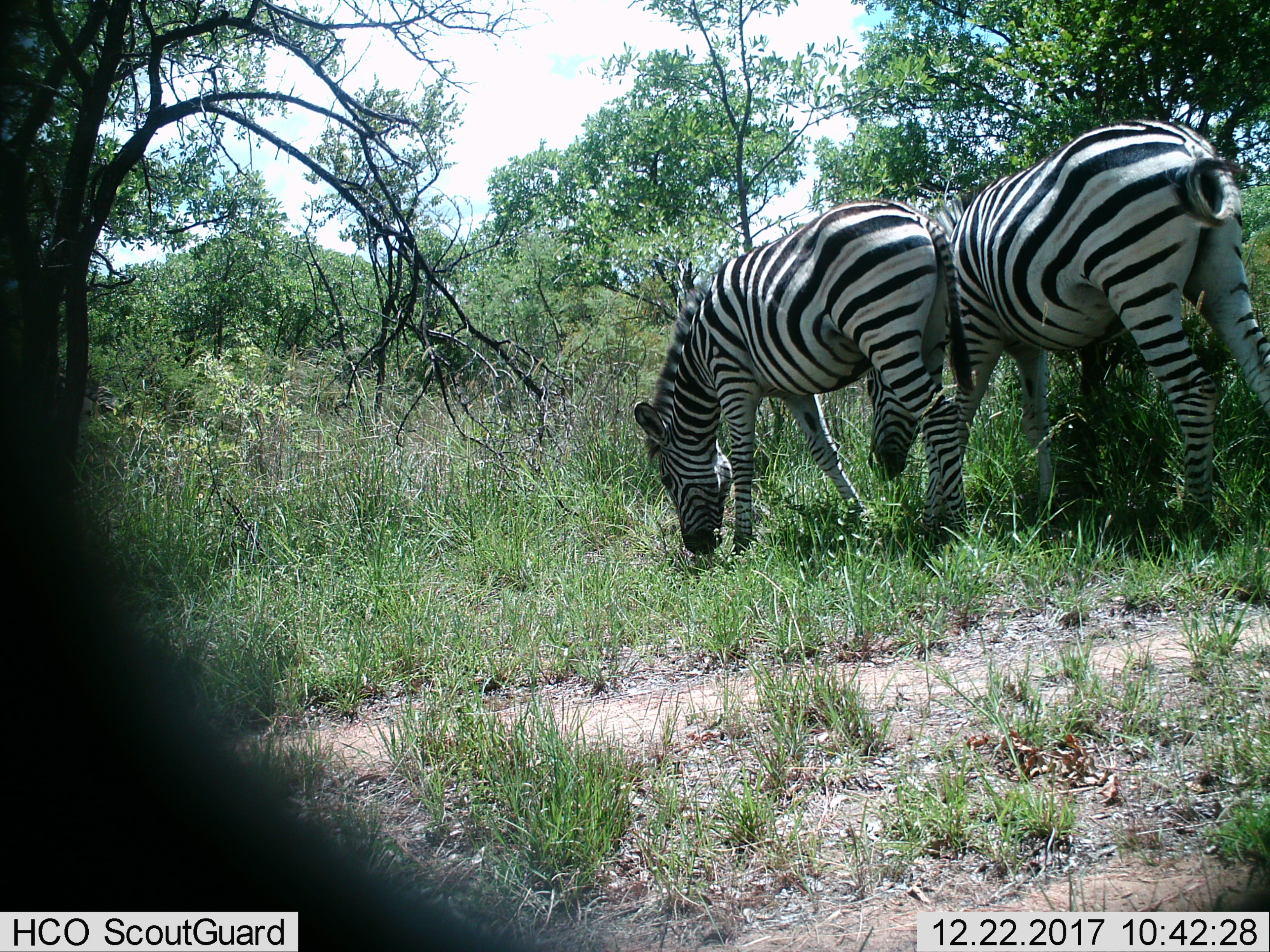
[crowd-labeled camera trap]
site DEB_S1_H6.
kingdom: Animalia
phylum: Chordata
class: Mammalia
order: Perissodactyla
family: Equidae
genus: Equus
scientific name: Equus quagga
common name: plains zebra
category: zebraplains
Zebraplains (plains zebra) (Equus quagga), count 2. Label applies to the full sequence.